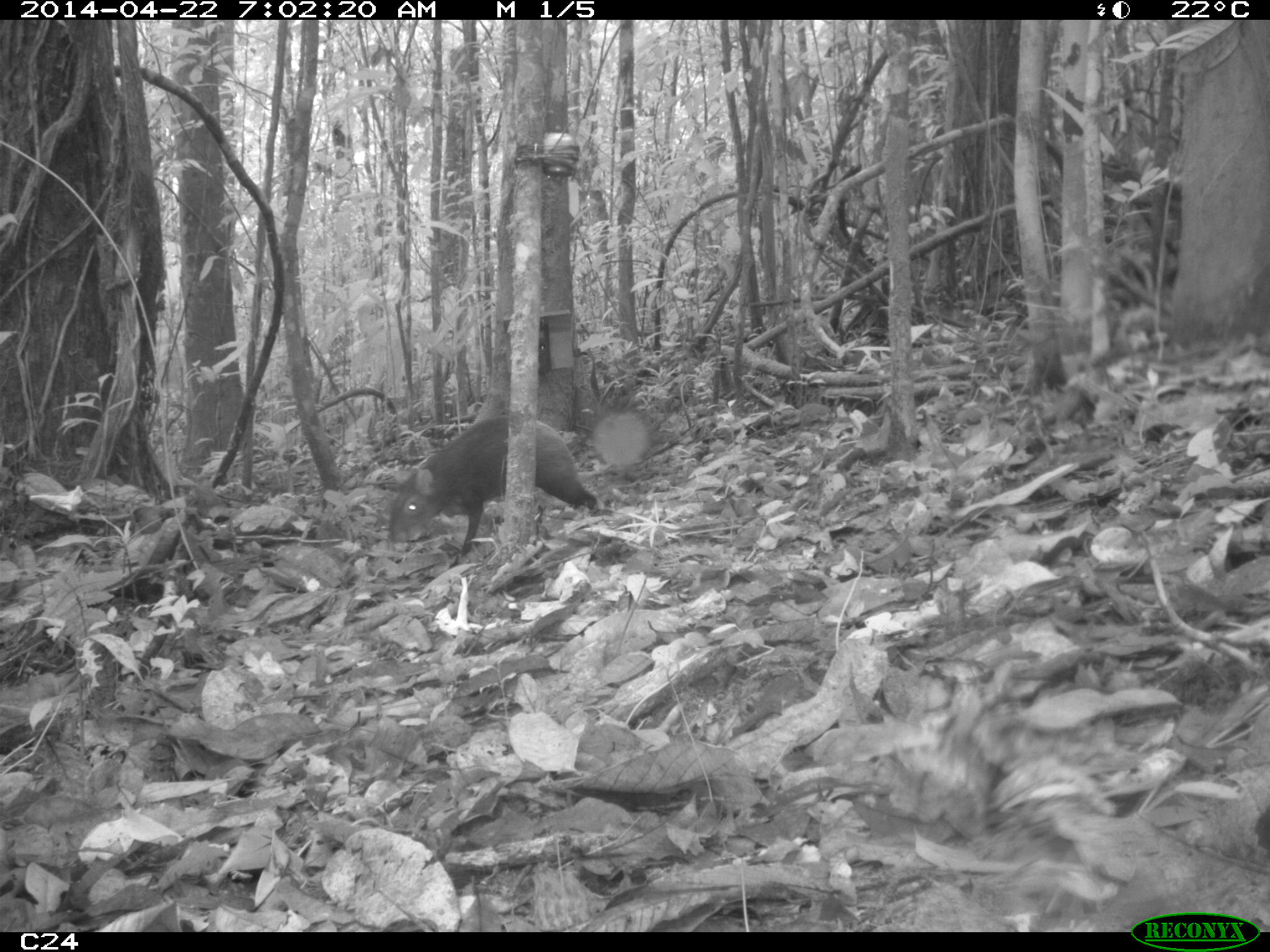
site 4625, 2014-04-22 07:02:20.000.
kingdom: Animalia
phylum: Chordata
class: Mammalia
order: Rodentia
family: Dasyproctidae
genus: Dasyprocta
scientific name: Dasyprocta leporina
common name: red-rumped agouti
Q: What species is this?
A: Dasyprocta leporina (red-rumped agouti).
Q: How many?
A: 1.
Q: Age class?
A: Adult.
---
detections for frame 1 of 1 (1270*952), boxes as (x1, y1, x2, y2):
dasyprocta leporina: (386, 416, 599, 567)